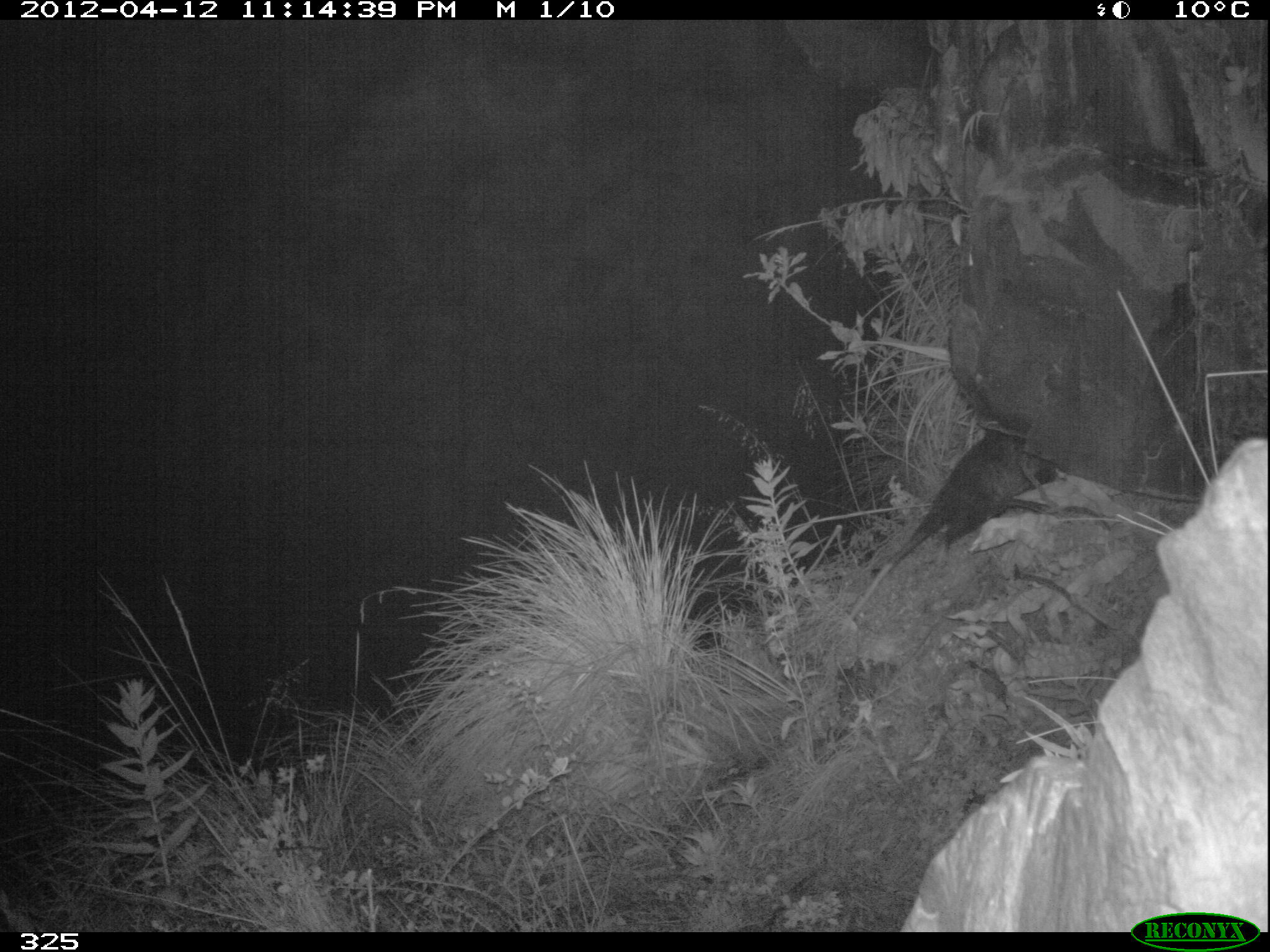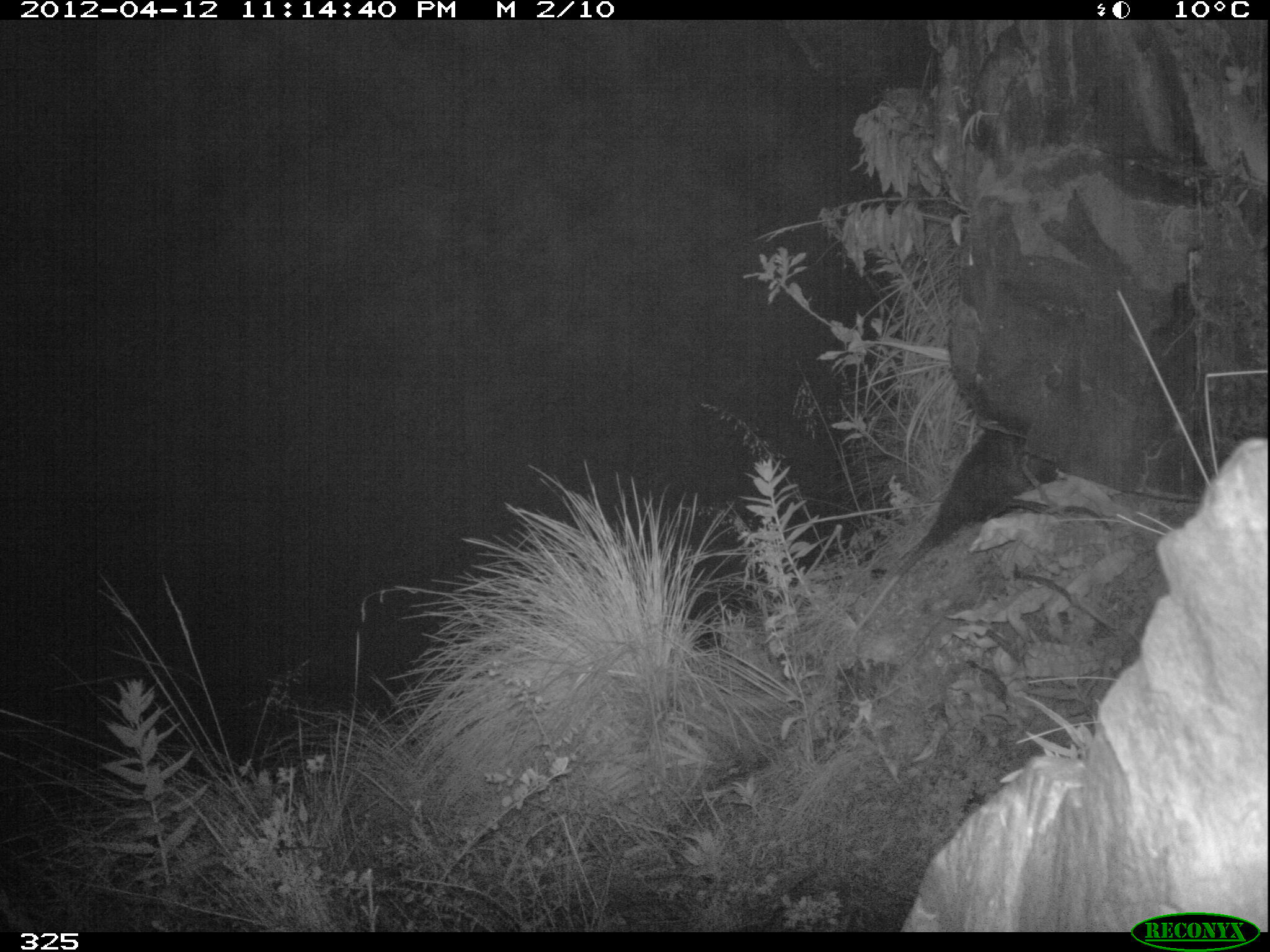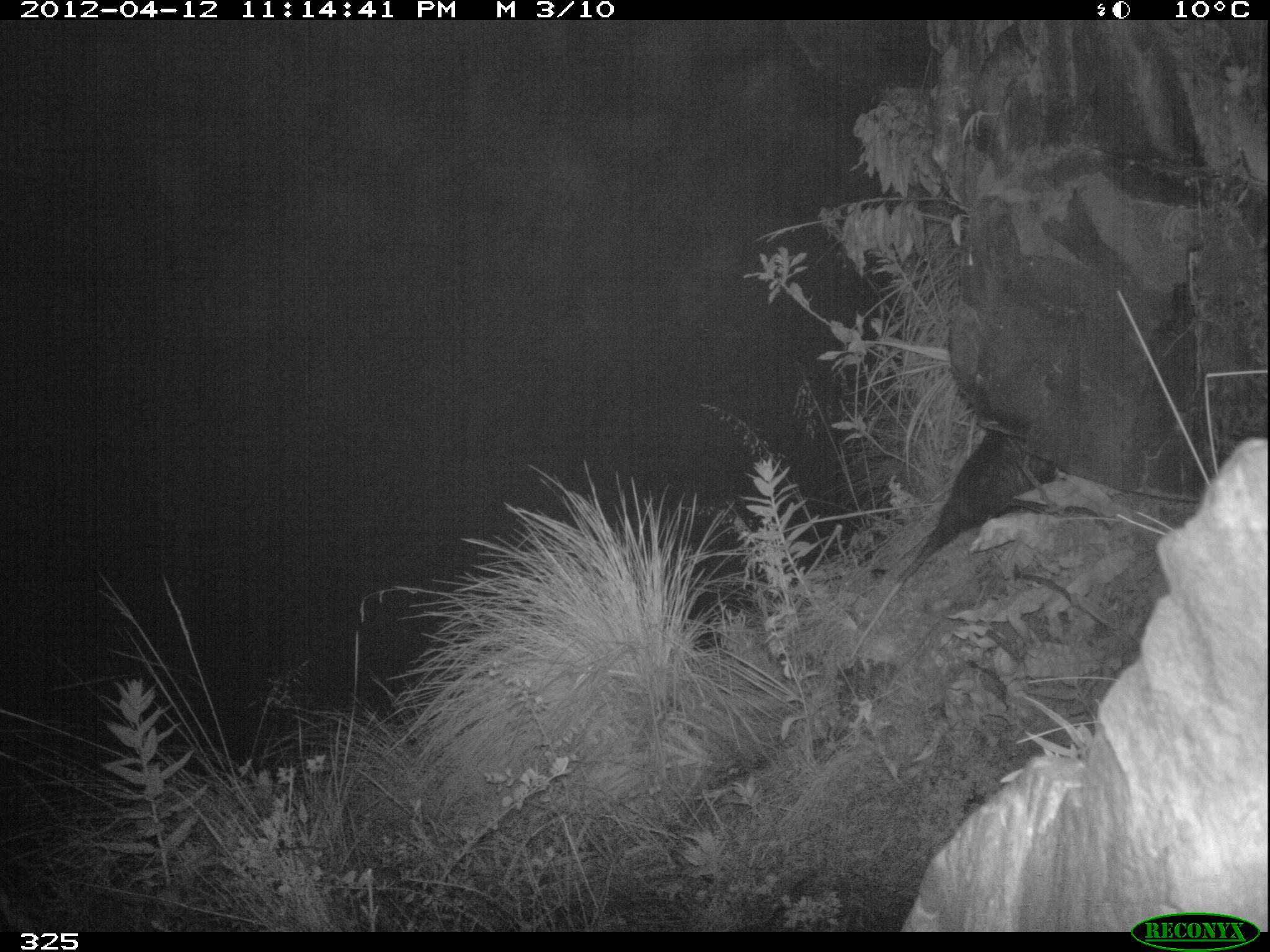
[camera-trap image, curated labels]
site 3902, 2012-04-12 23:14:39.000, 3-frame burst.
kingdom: Animalia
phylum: Chordata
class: Mammalia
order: Didelphimorphia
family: Didelphidae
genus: Didelphis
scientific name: Didelphis pernigra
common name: andean white-eared opossum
Didelphis pernigra (andean white-eared opossum).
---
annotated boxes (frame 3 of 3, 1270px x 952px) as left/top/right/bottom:
didelphis pernigra: 848/428/1052/663